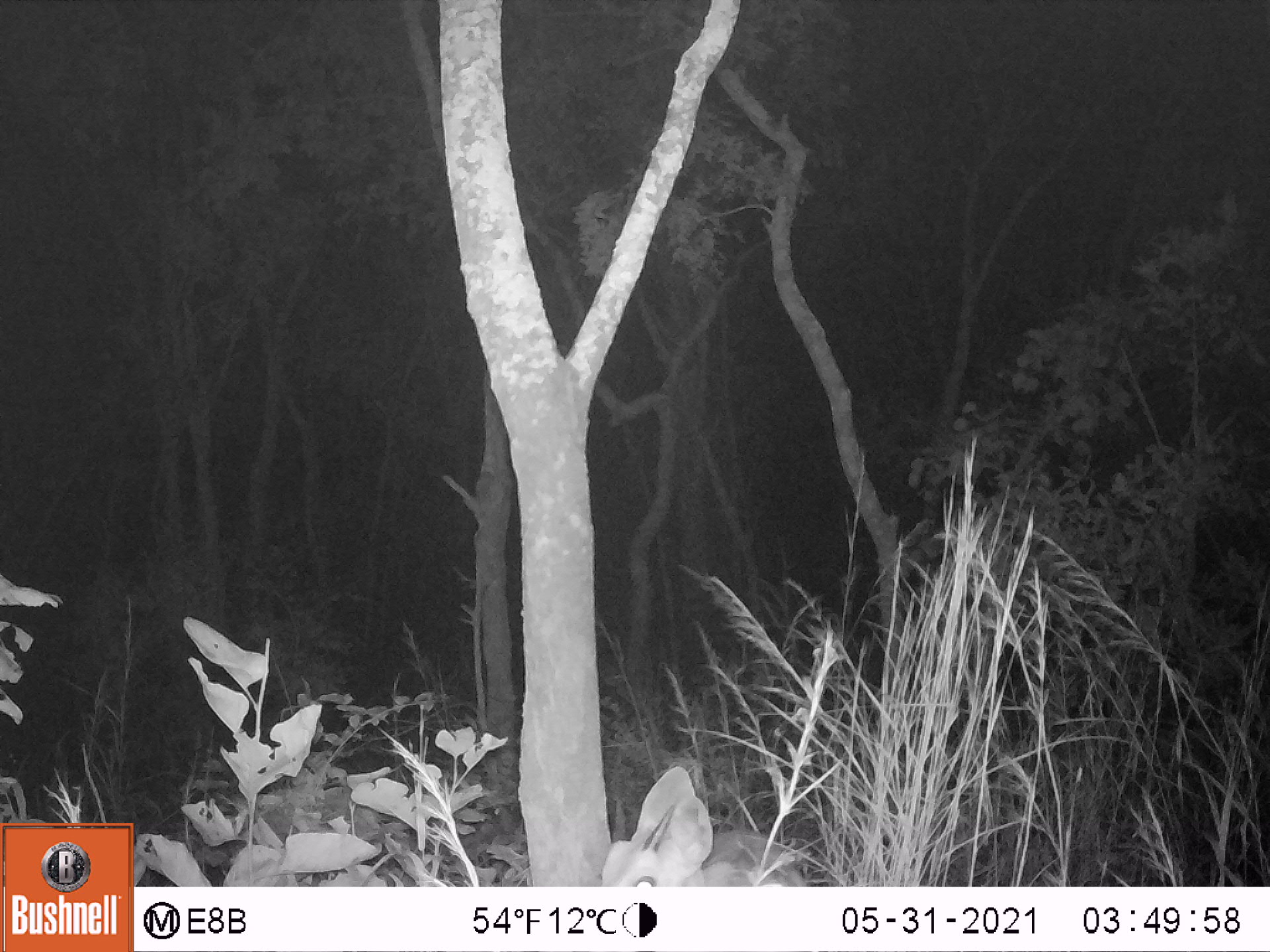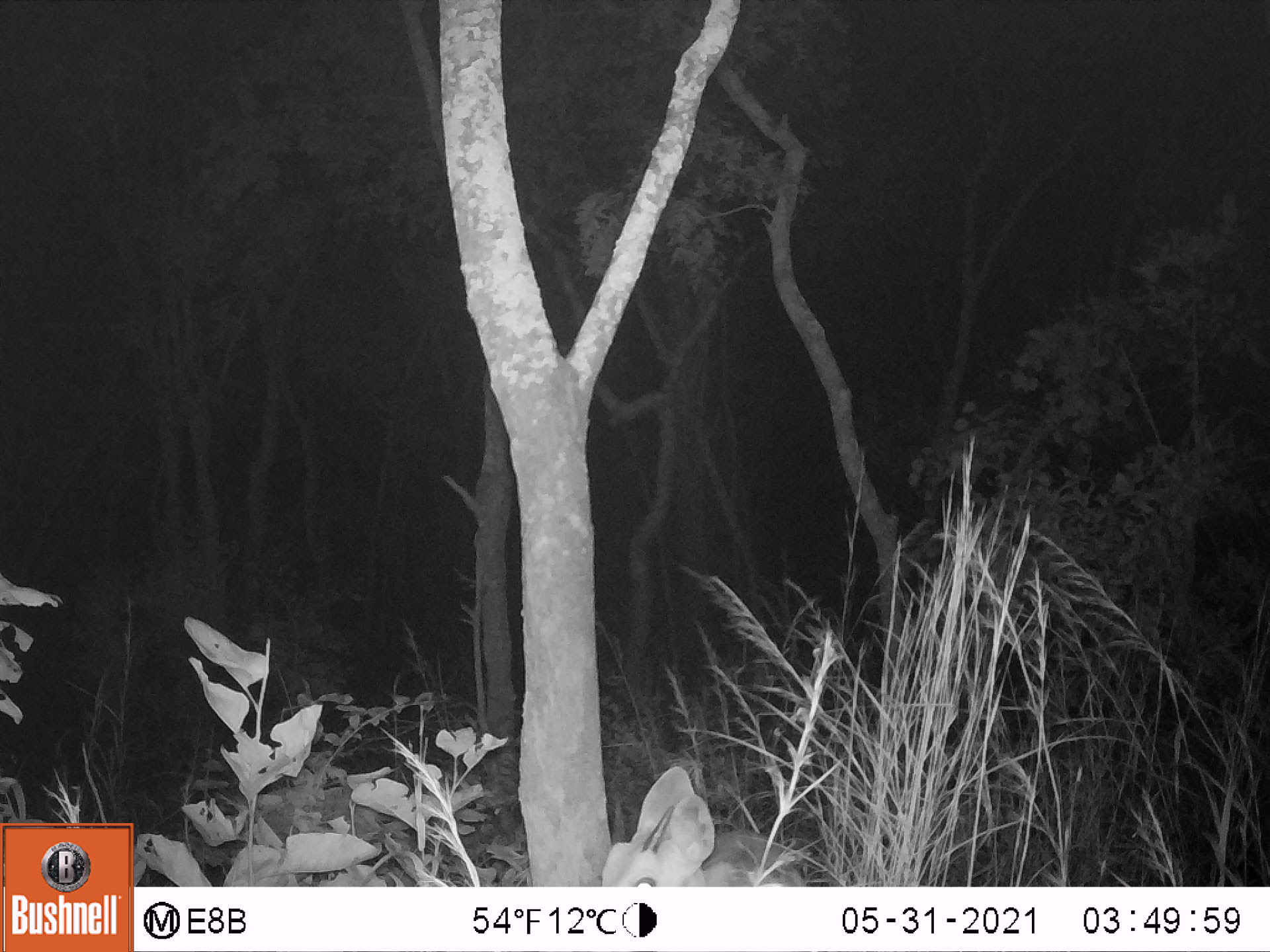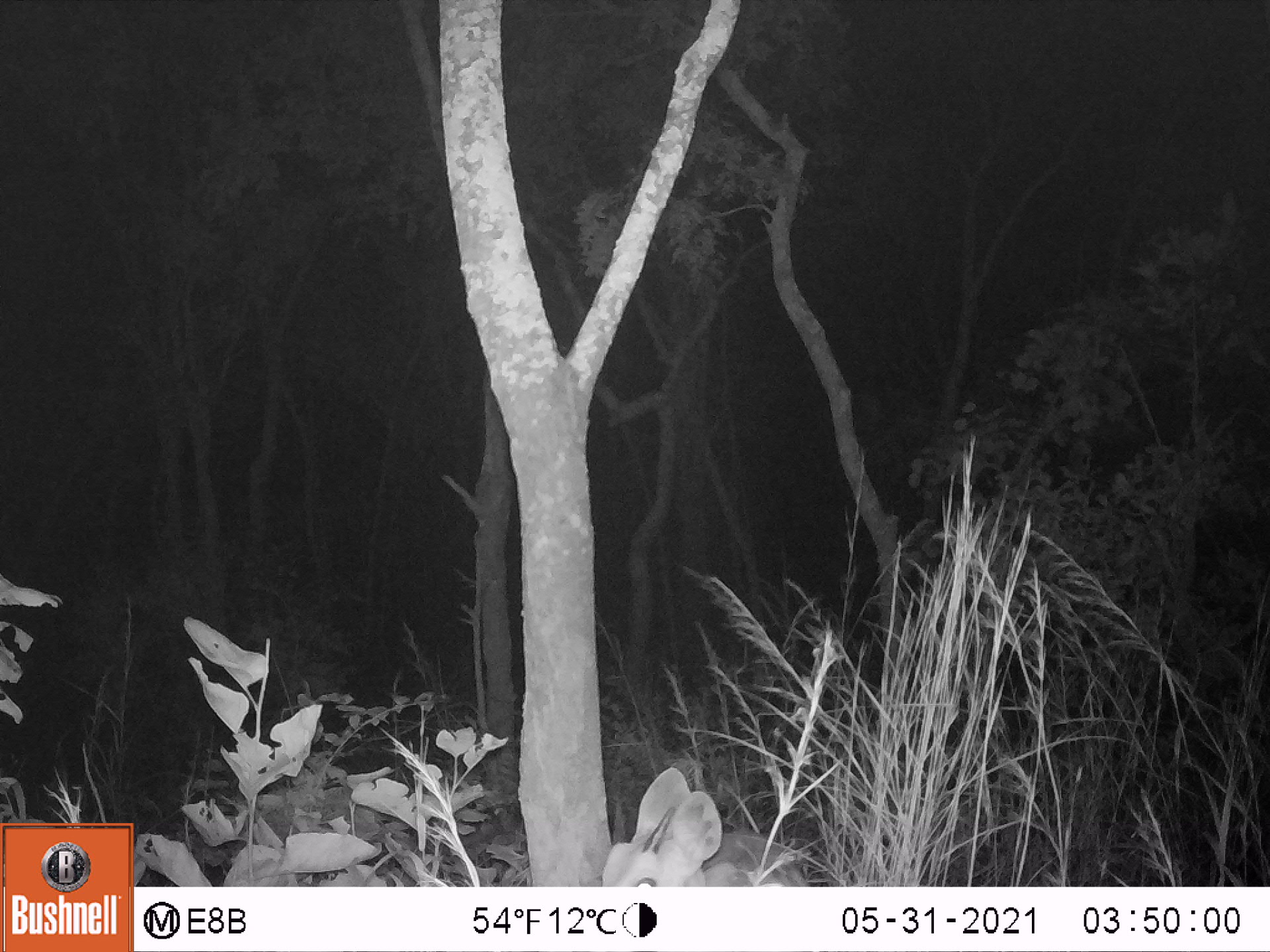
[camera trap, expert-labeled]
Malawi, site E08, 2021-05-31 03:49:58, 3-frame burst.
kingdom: Animalia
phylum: Chordata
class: Mammalia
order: Artiodactyla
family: Bovidae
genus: Sylvicapra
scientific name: Sylvicapra grimmia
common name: common duiker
Common duiker (Sylvicapra grimmia), count 1.